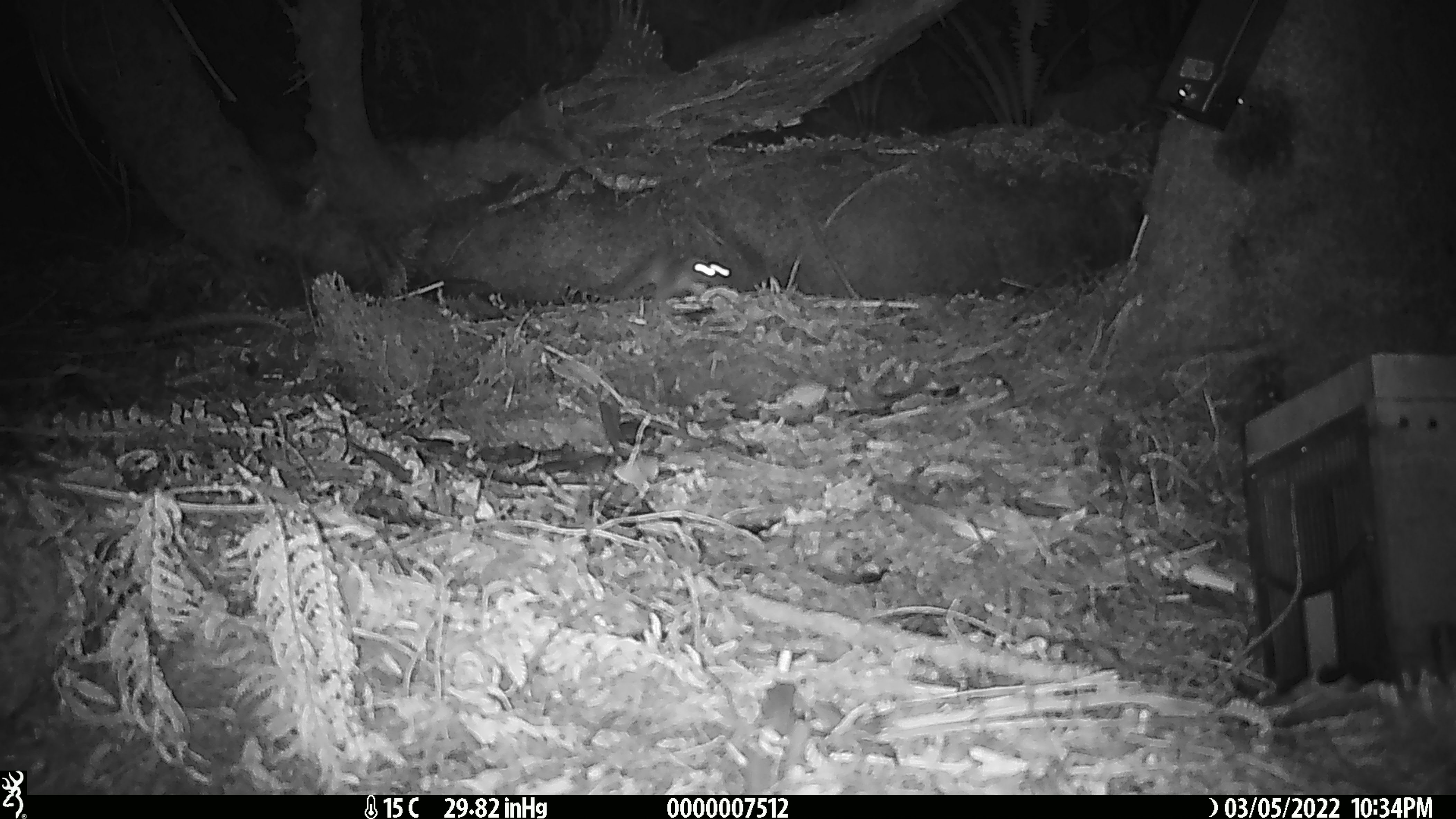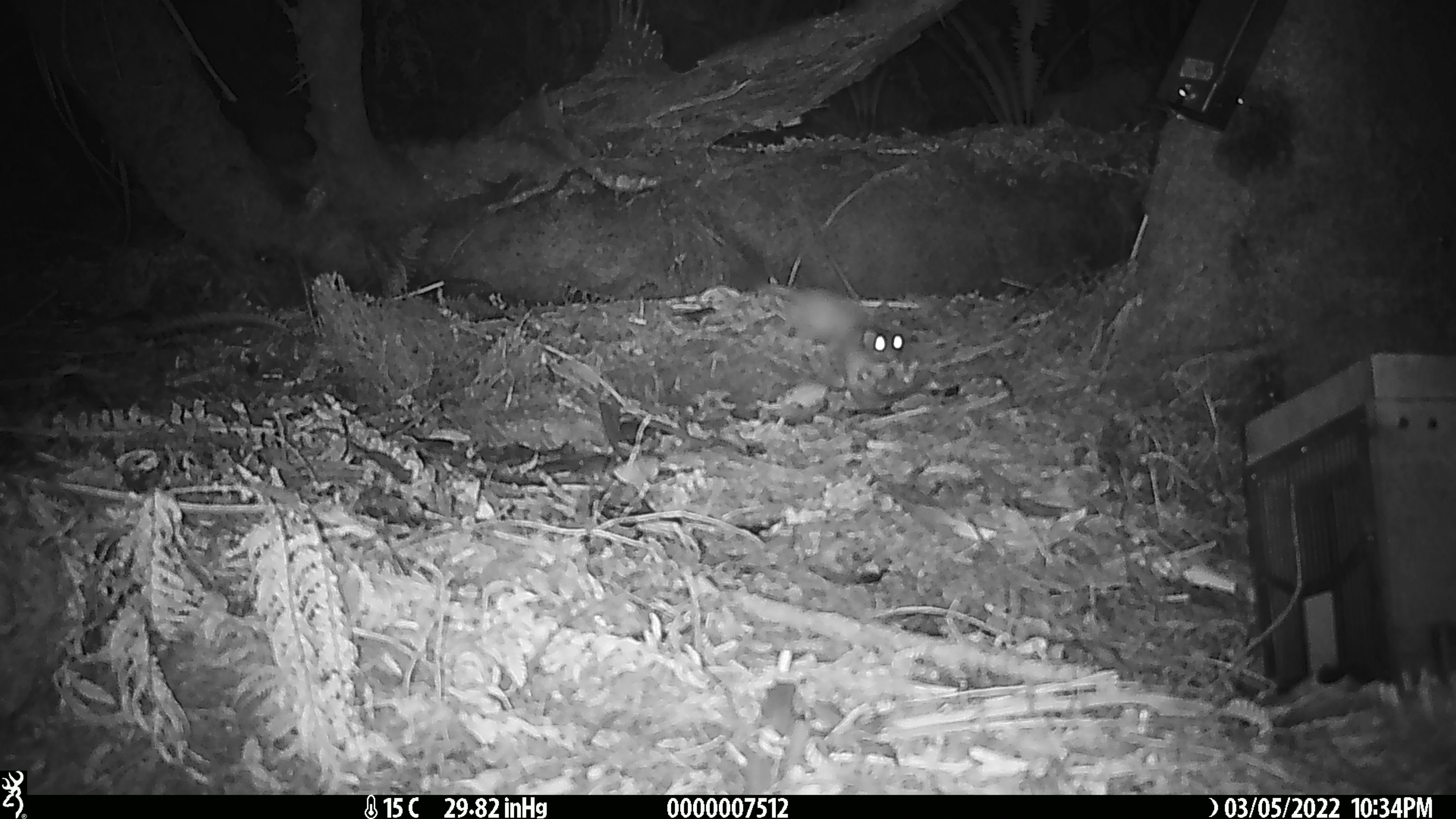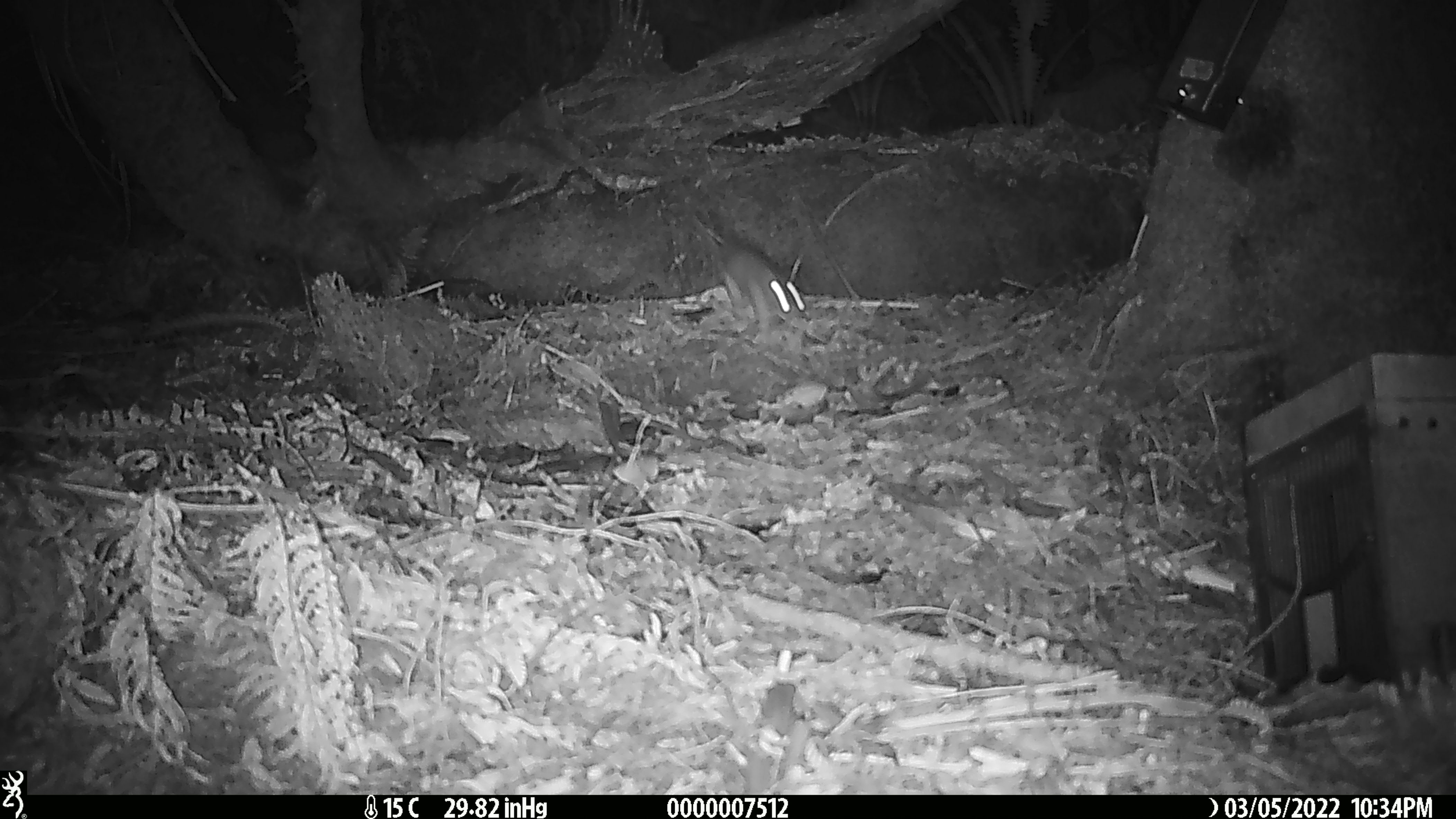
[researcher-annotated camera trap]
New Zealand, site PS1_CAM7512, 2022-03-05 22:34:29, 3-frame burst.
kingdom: Animalia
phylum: Chordata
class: Mammalia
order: Carnivora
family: Mustelidae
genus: Mustela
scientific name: Mustela erminea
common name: stoat